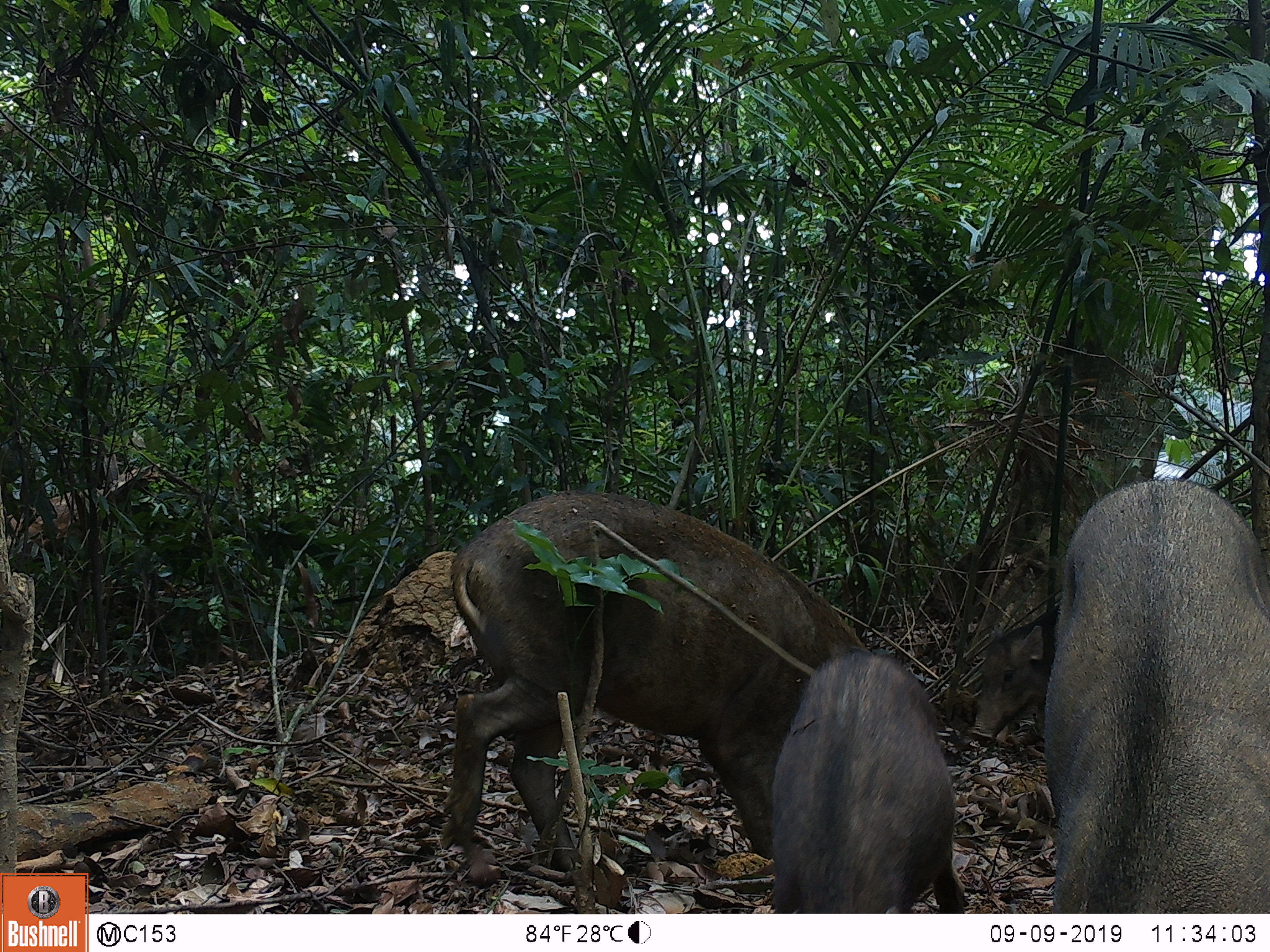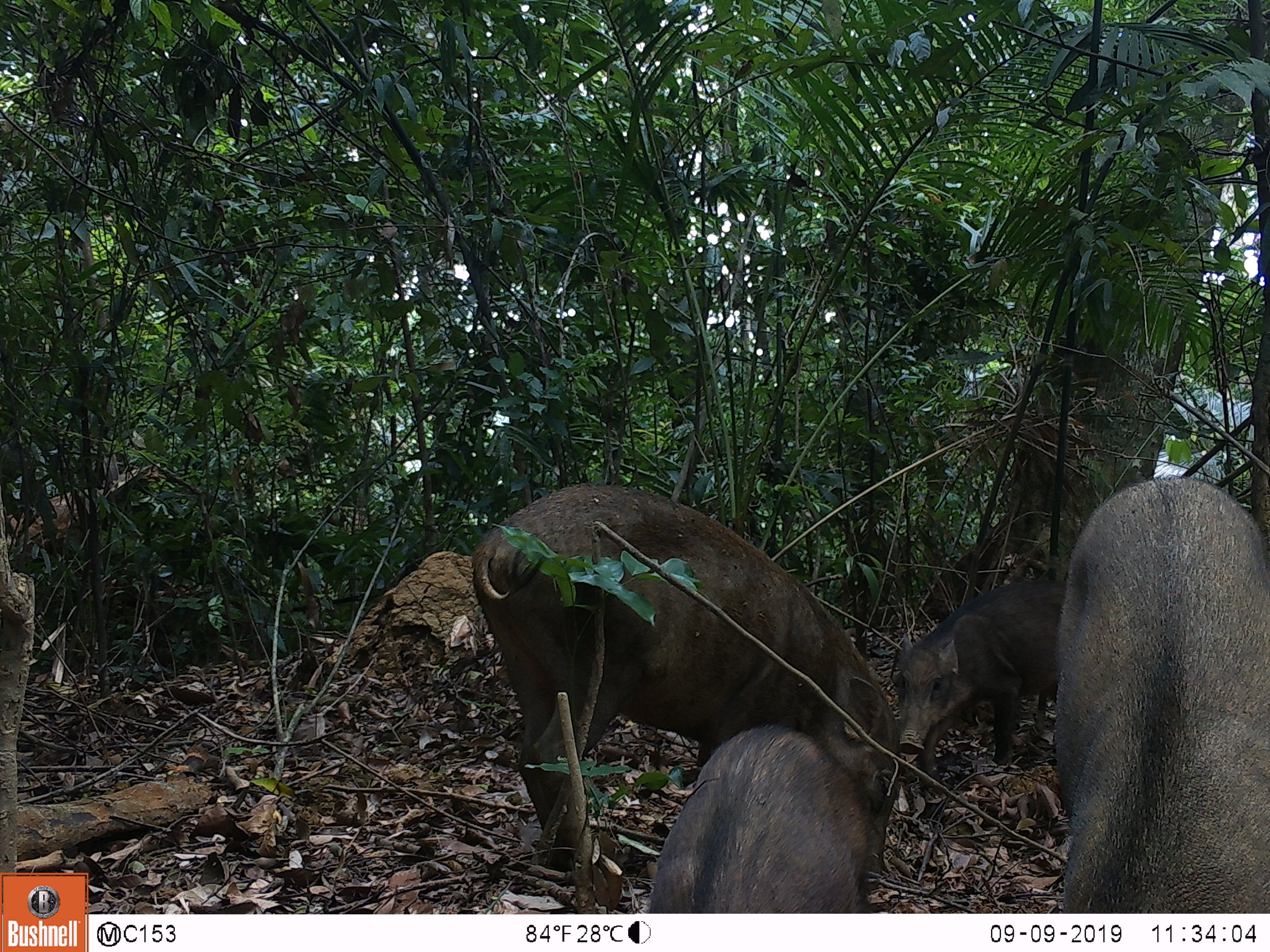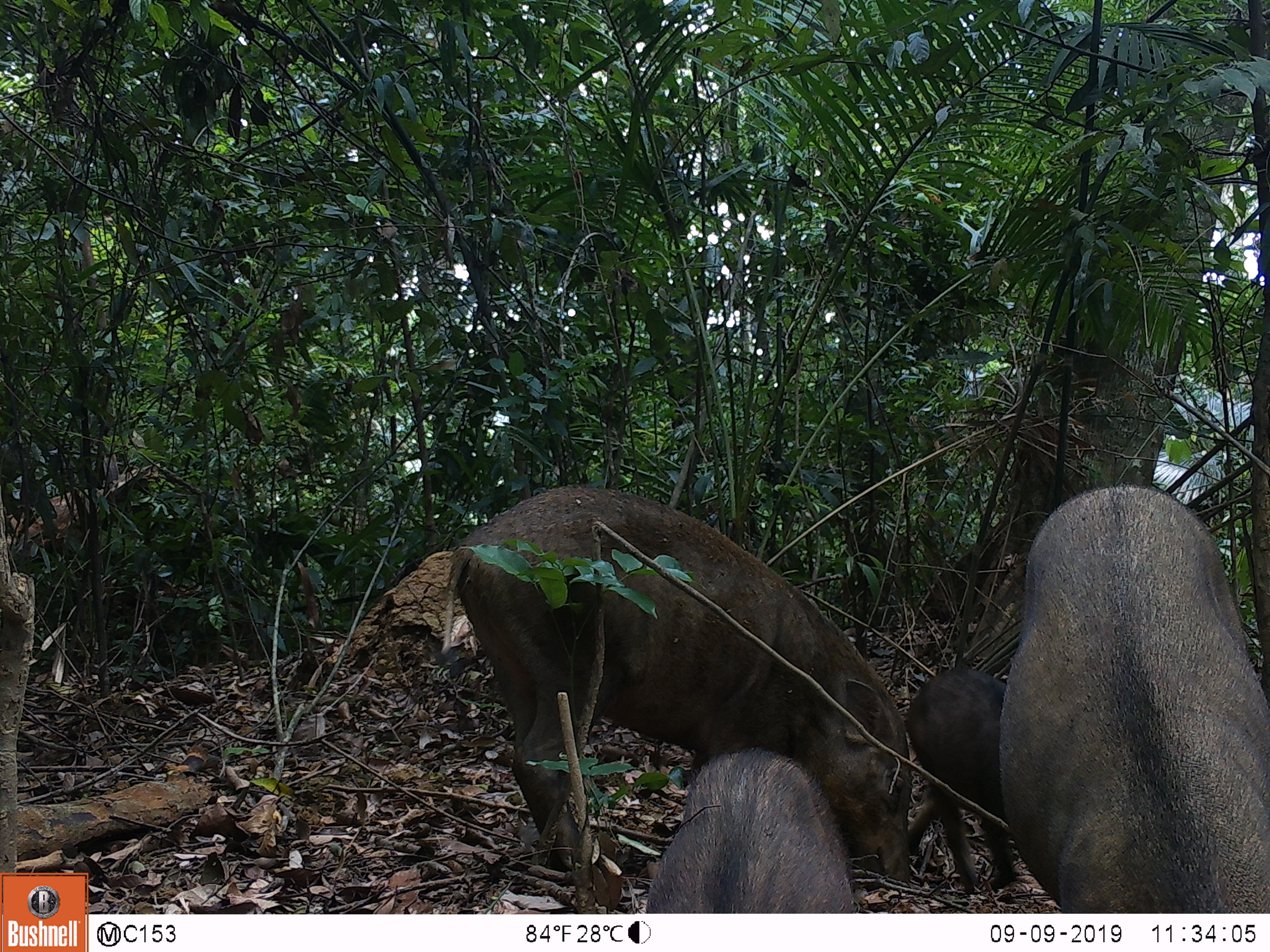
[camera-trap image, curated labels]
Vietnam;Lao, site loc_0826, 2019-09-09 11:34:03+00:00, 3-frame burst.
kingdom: Animalia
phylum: Chordata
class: Mammalia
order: Artiodactyla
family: Suidae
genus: Sus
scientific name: Sus scrofa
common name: eurasian wild pig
Eurasian wild pig (Sus scrofa). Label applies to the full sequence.